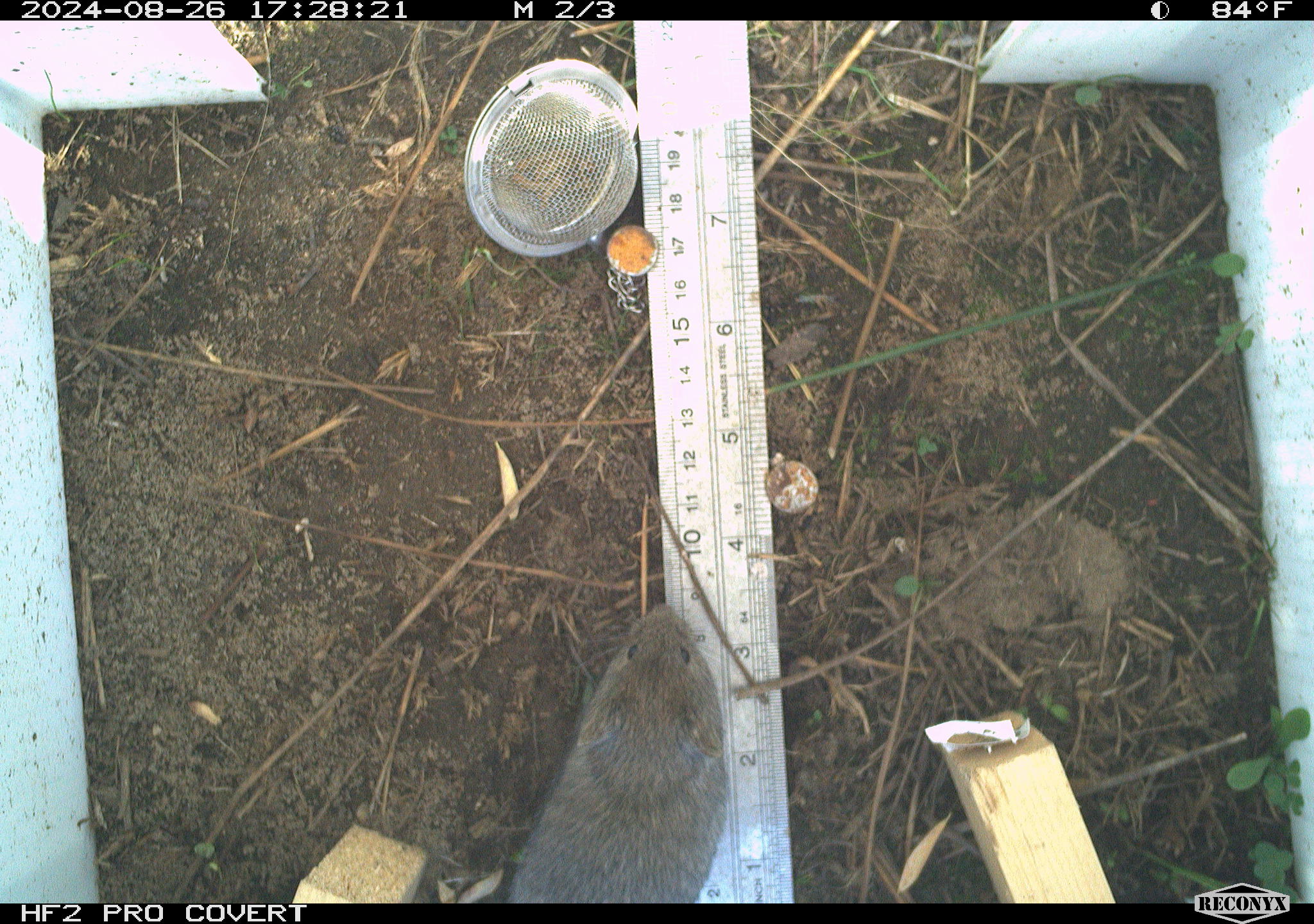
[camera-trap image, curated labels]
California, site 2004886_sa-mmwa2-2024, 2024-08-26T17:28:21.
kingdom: Animalia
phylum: Chordata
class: Mammalia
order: Rodentia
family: Cricetidae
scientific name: Arvicolinae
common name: voles, lemmings, and muskrats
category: arvicolinae subfamily